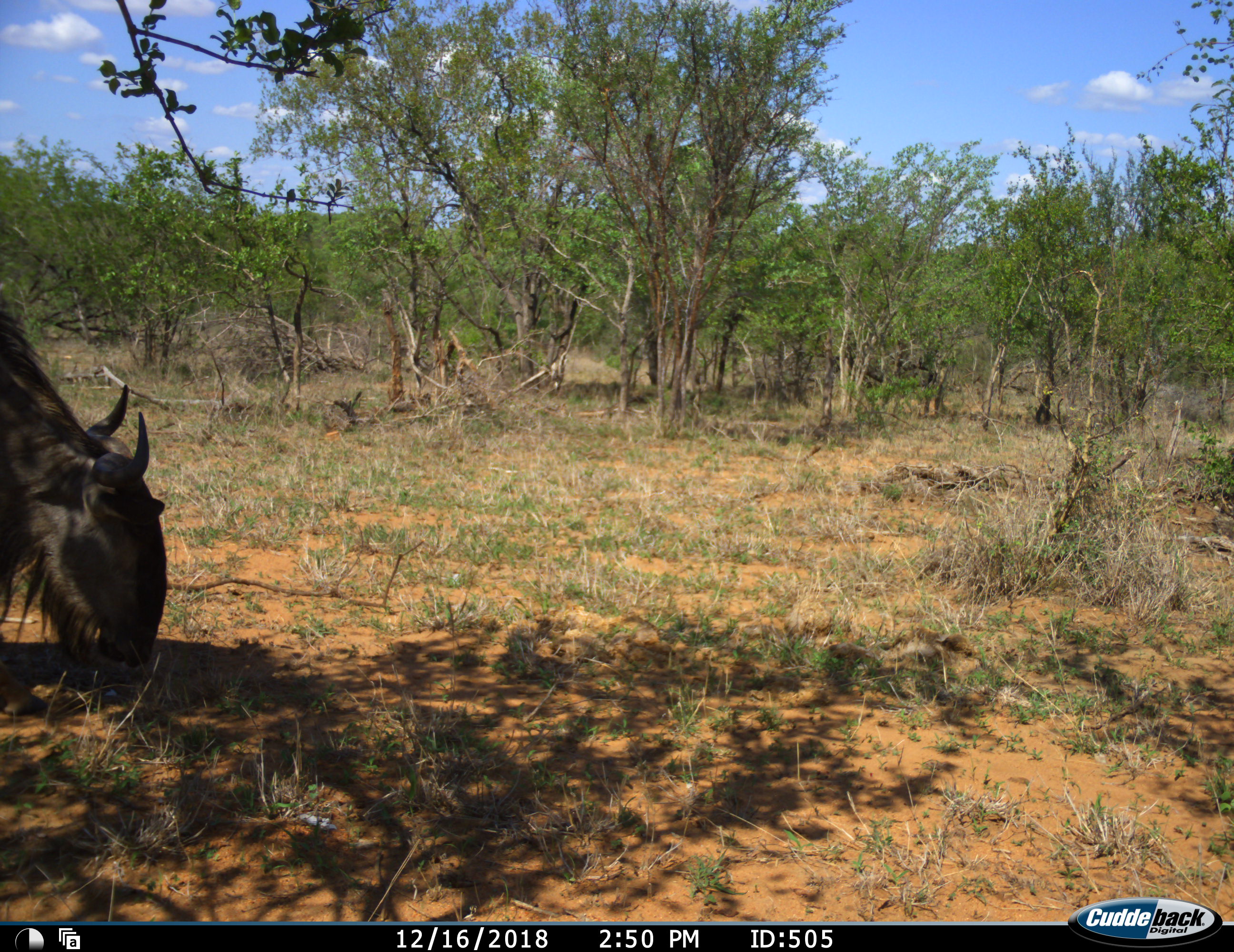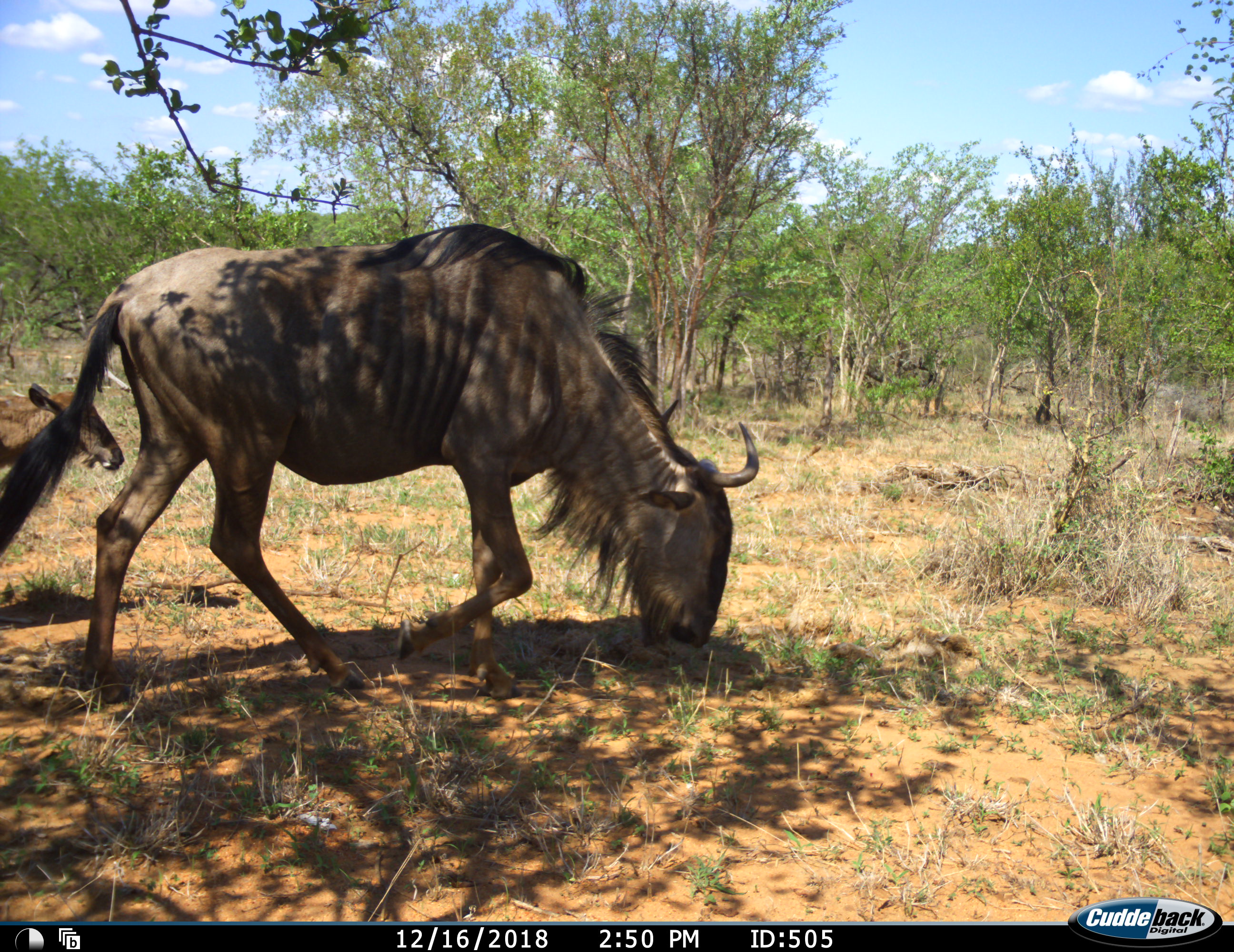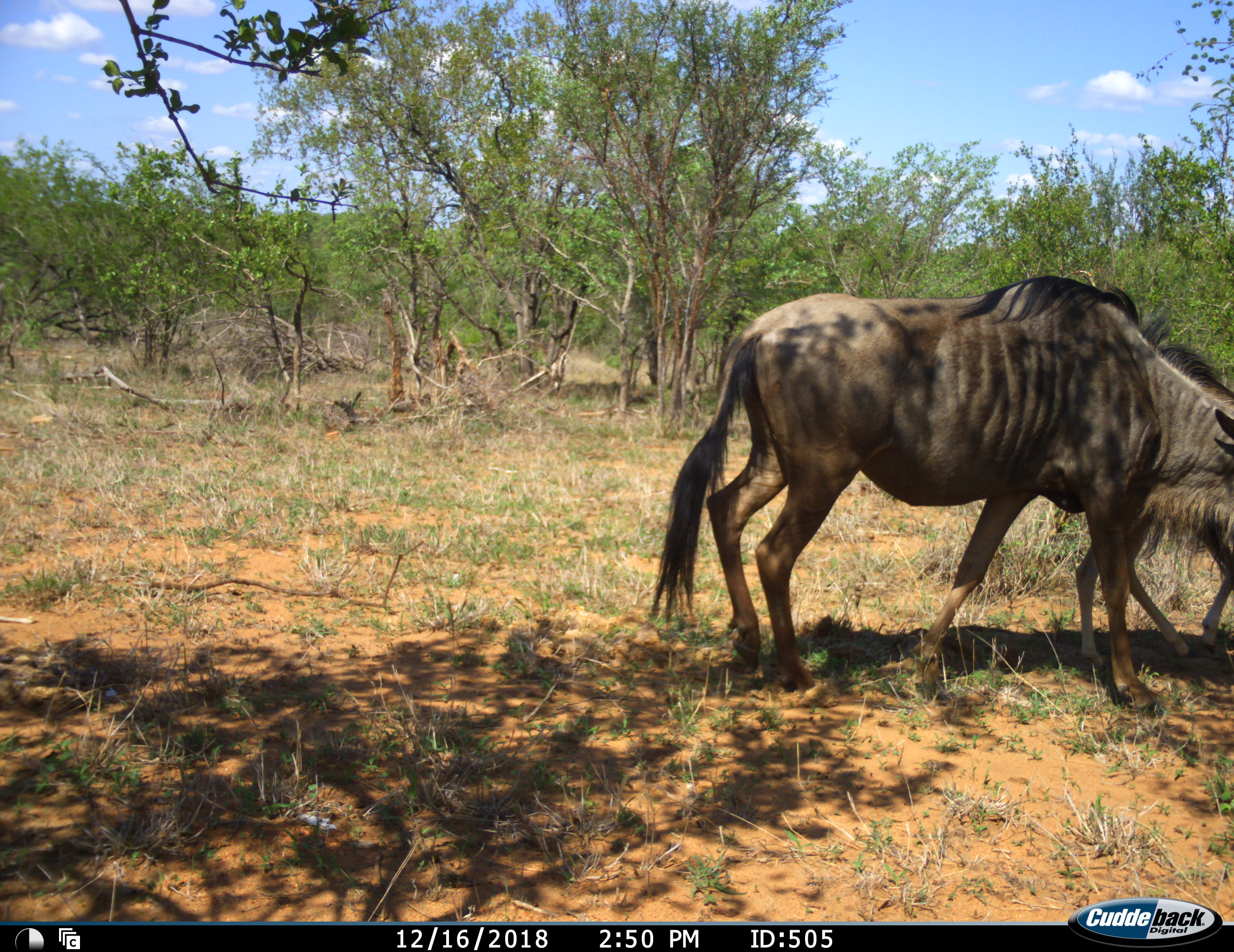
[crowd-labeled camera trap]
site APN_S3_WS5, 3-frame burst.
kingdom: Animalia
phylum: Chordata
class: Mammalia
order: Artiodactyla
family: Bovidae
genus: Connochaetes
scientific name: Connochaetes taurinus taurinus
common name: blue wildebeest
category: wildebeestblue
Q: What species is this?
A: Wildebeestblue (blue wildebeest) (Connochaetes taurinus taurinus).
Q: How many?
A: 1.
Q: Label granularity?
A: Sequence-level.